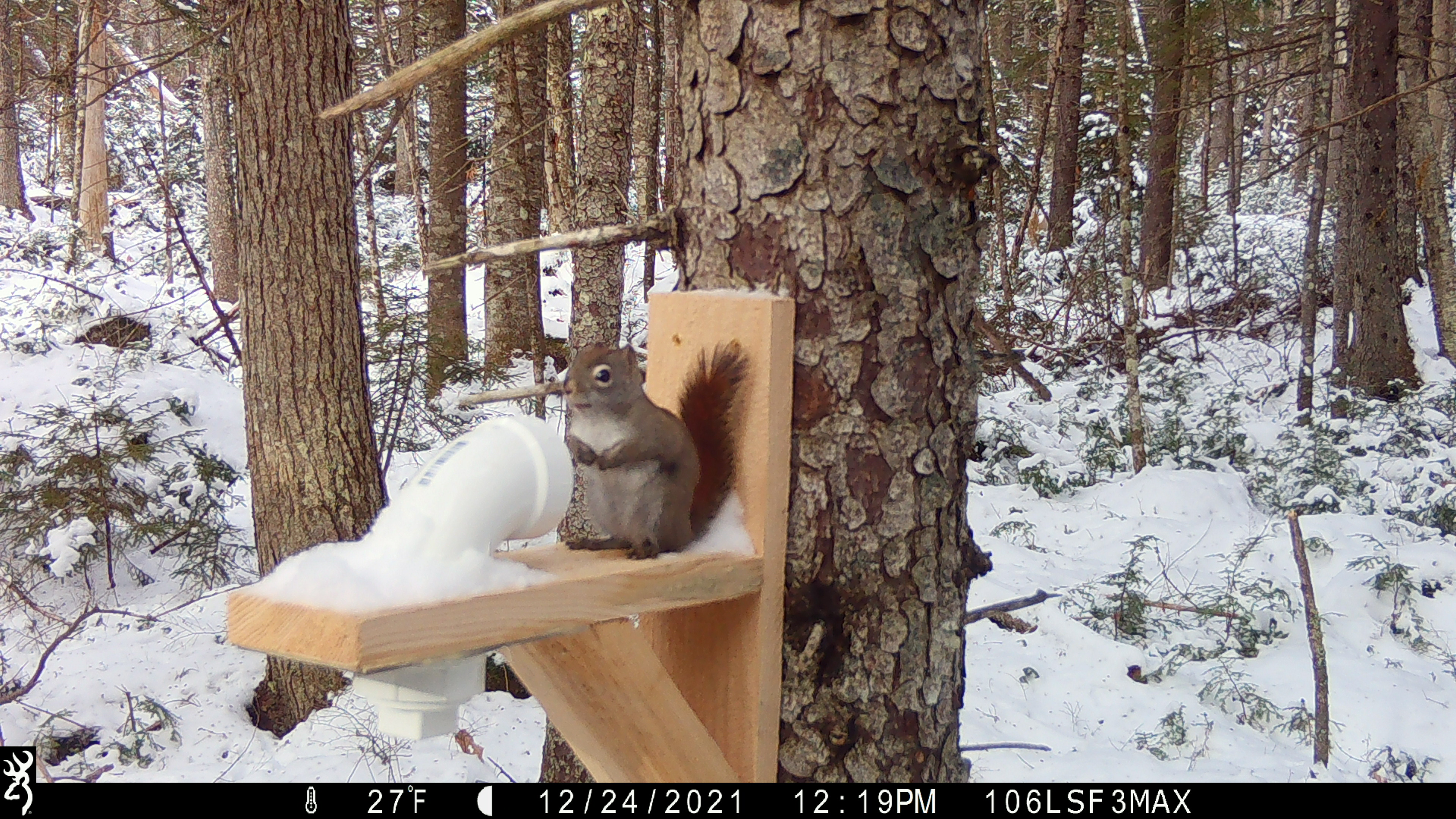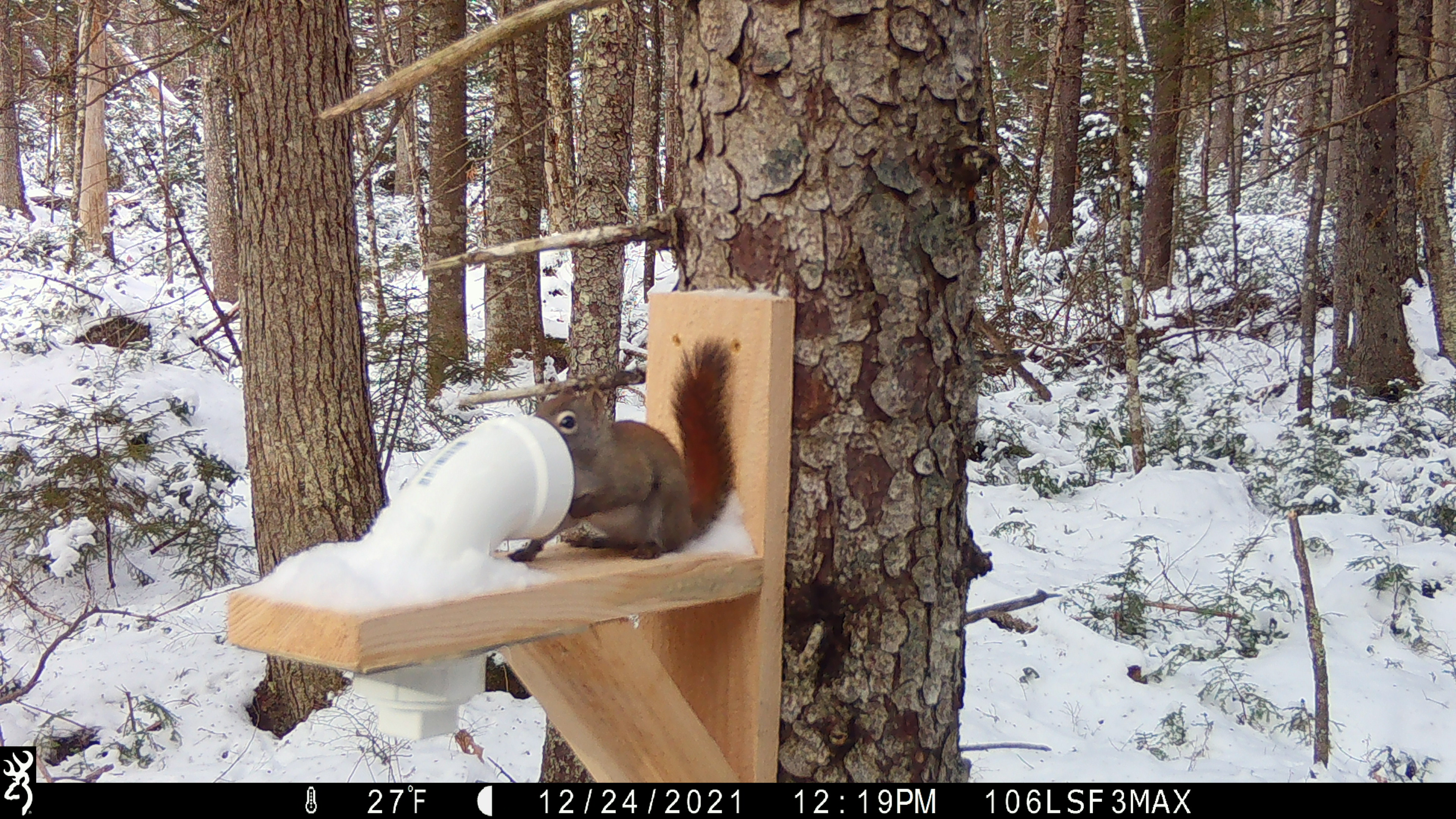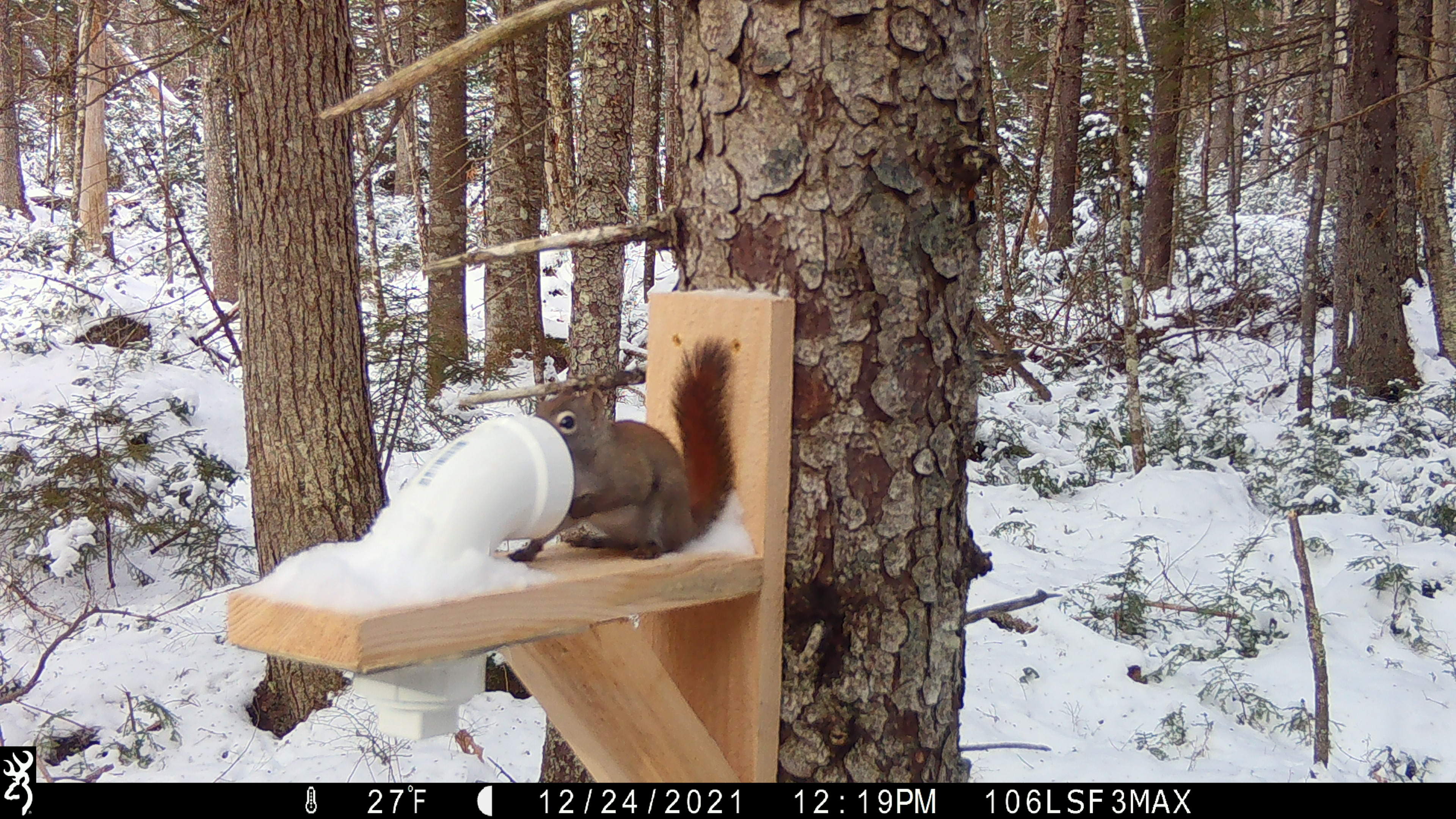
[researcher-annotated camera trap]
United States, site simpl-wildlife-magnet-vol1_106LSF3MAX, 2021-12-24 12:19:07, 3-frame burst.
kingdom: Animalia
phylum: Chordata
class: Mammalia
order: Rodentia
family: Sciuridae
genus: Tamiasciurus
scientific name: Tamiasciurus hudsonicus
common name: red squirrel